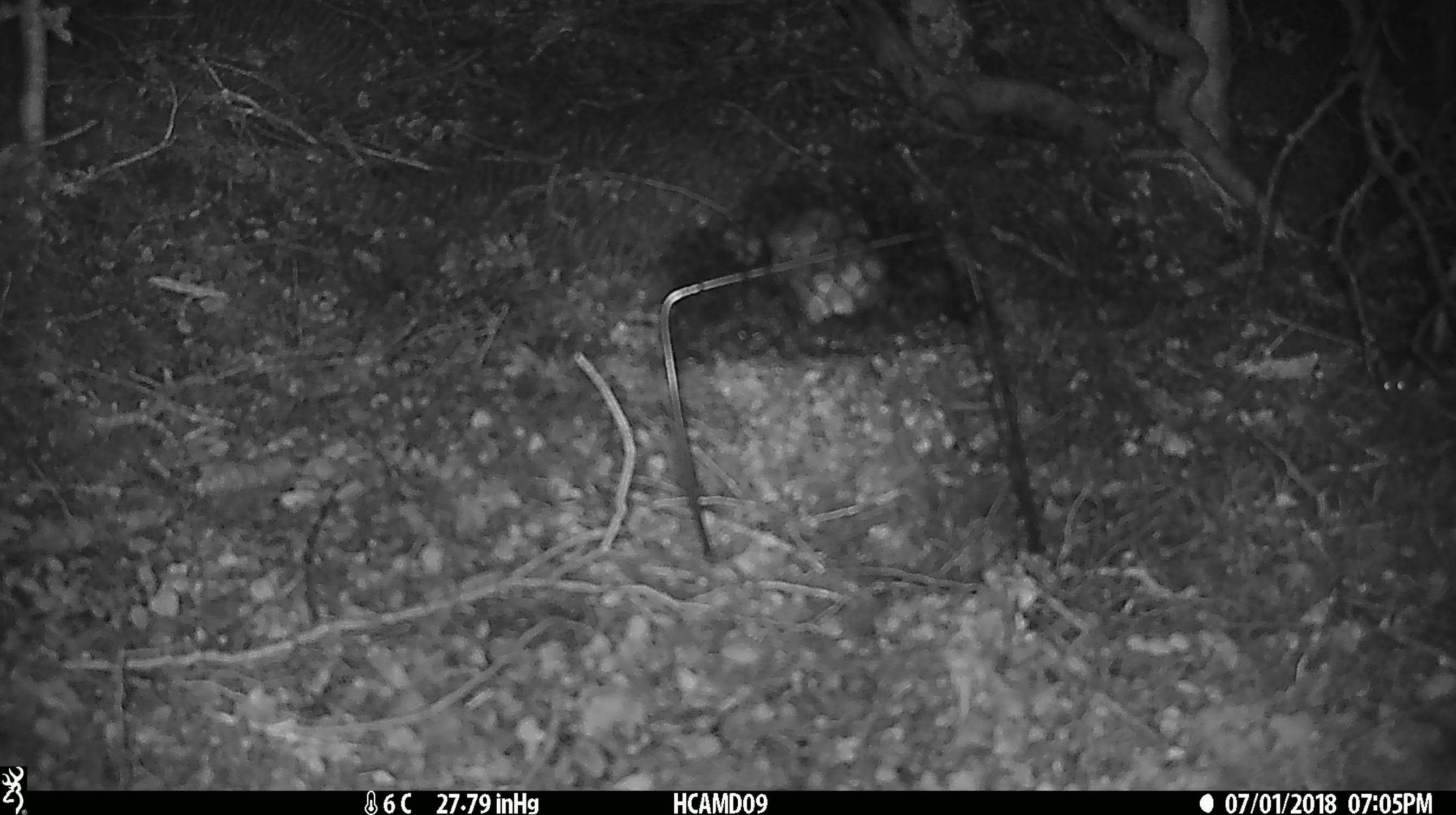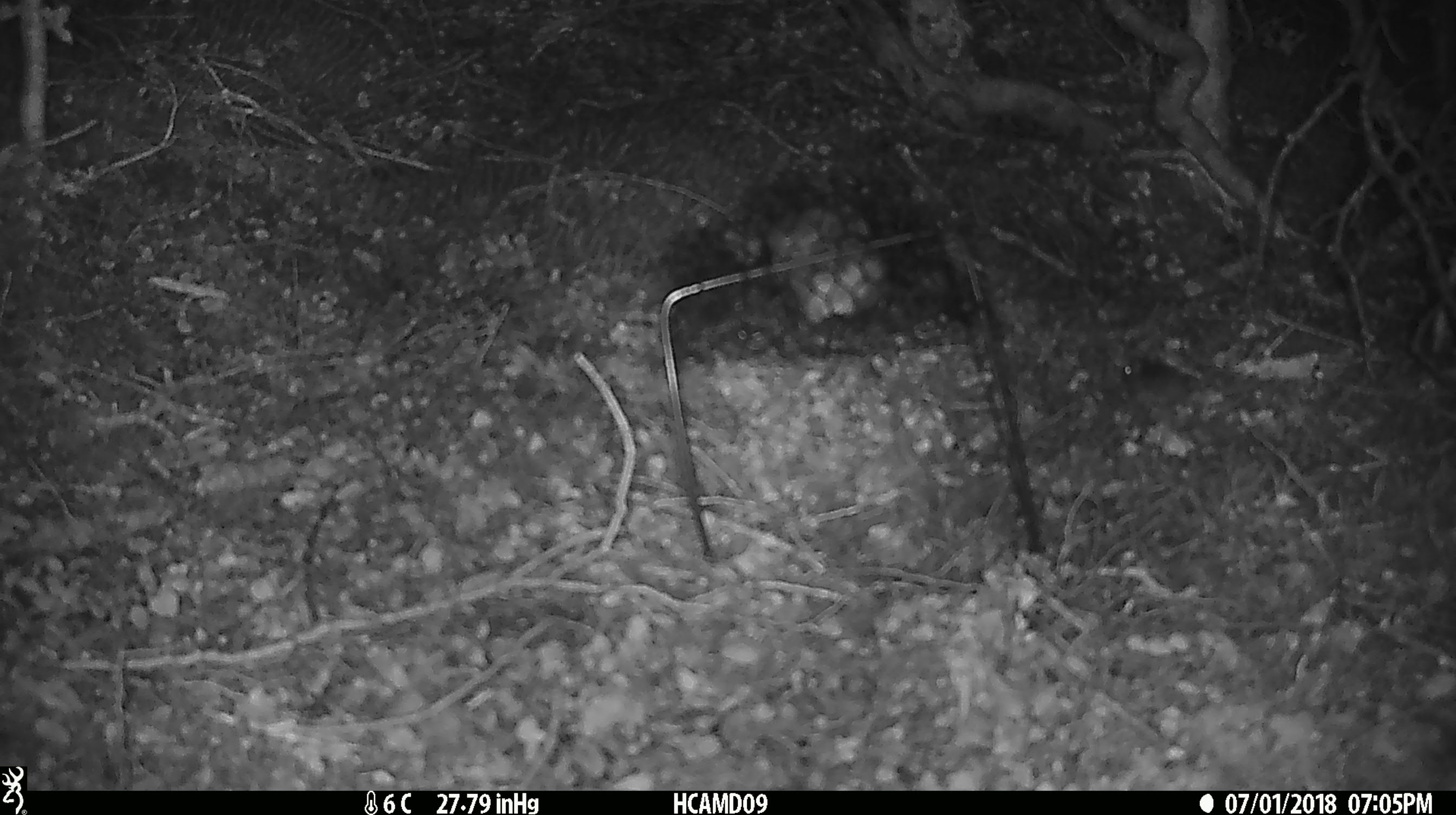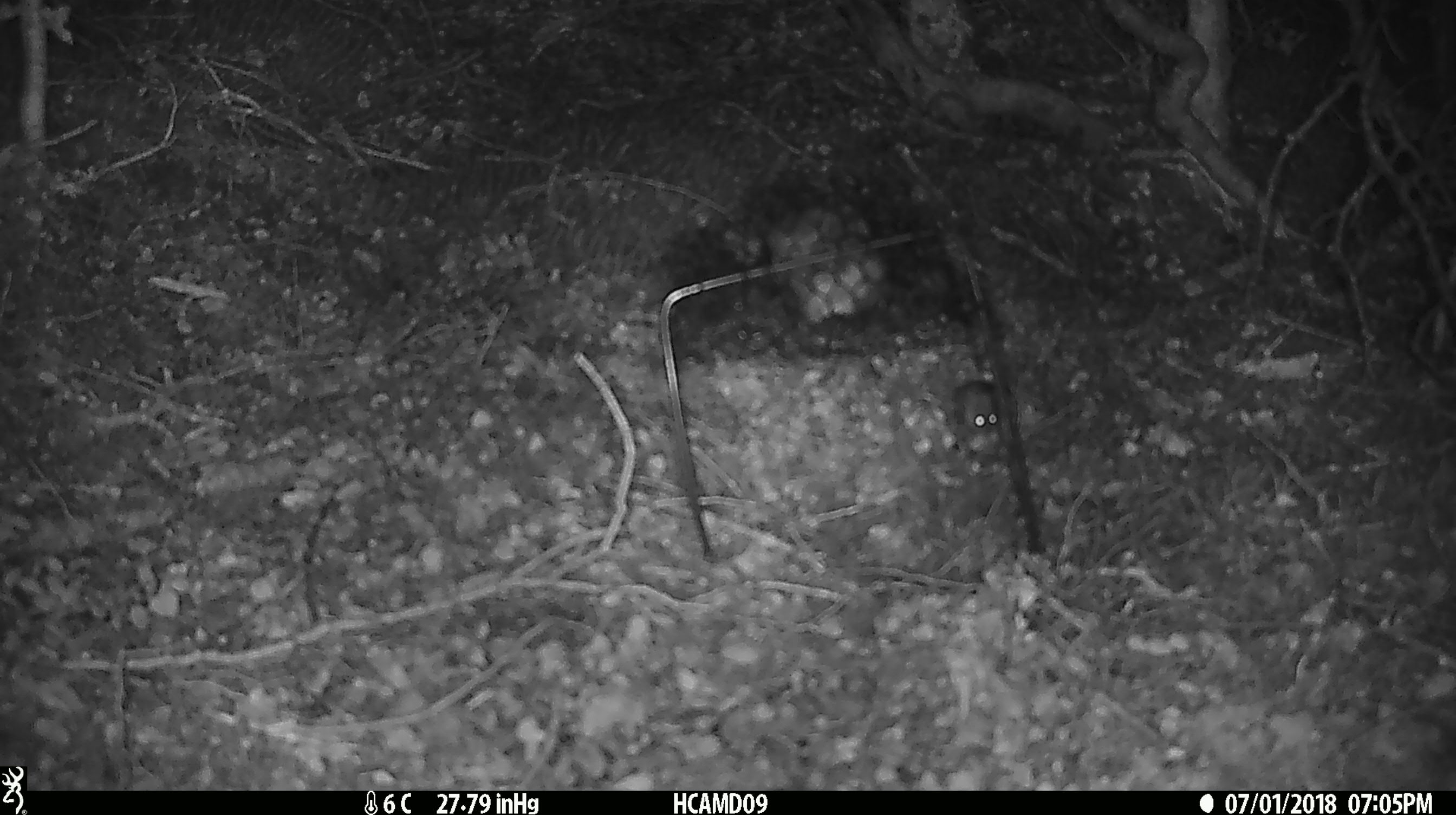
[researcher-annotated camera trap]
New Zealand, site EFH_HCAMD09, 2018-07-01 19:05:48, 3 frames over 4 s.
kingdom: Animalia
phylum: Chordata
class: Mammalia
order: Rodentia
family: Muridae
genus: Mus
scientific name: Mus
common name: mouse